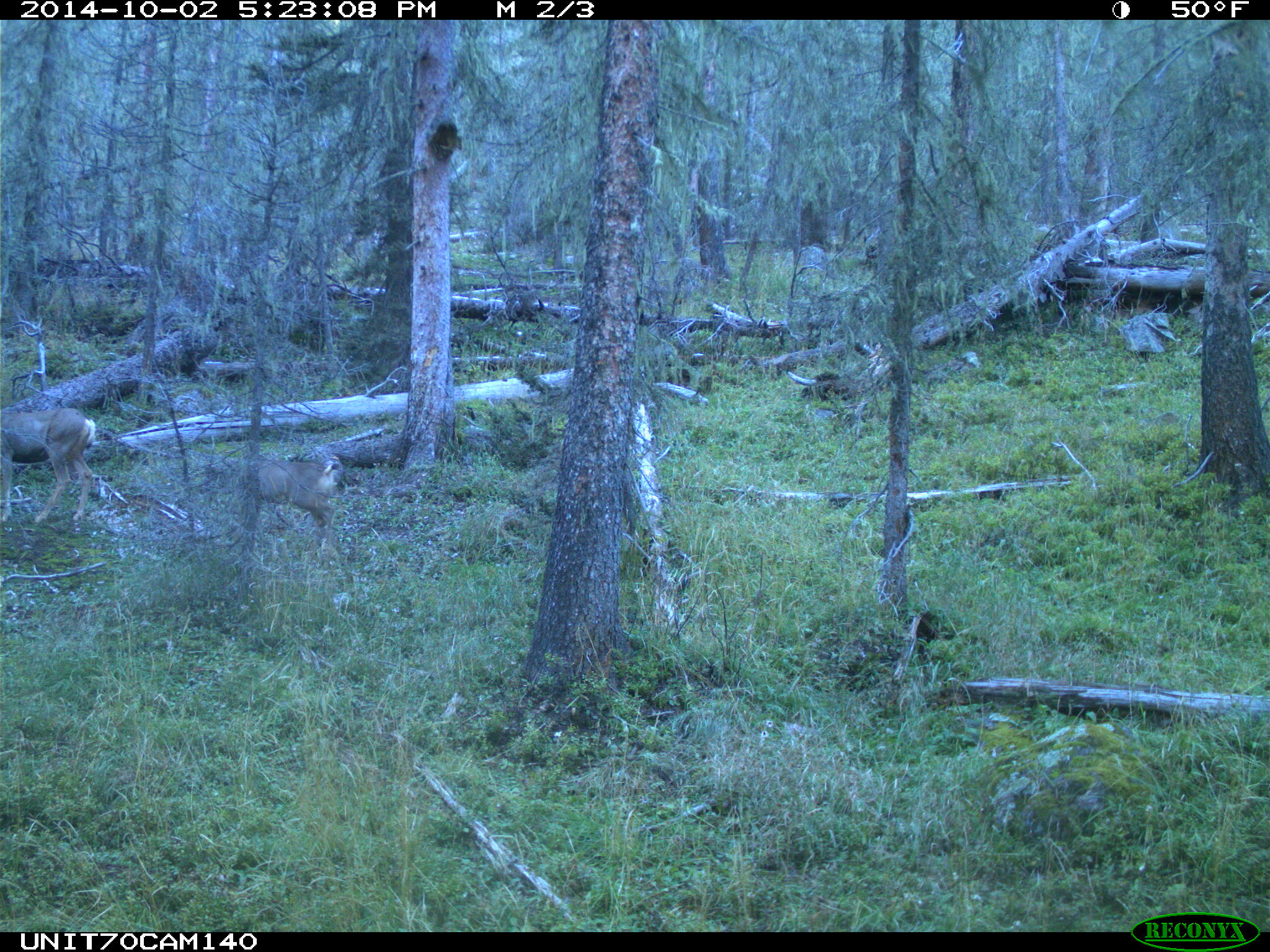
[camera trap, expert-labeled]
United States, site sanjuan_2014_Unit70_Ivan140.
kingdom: Animalia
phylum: Chordata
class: Mammalia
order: Artiodactyla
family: Cervidae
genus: Odocoileus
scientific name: Odocoileus hemionus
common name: mule deer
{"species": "Odocoileus hemionus (mule deer)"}